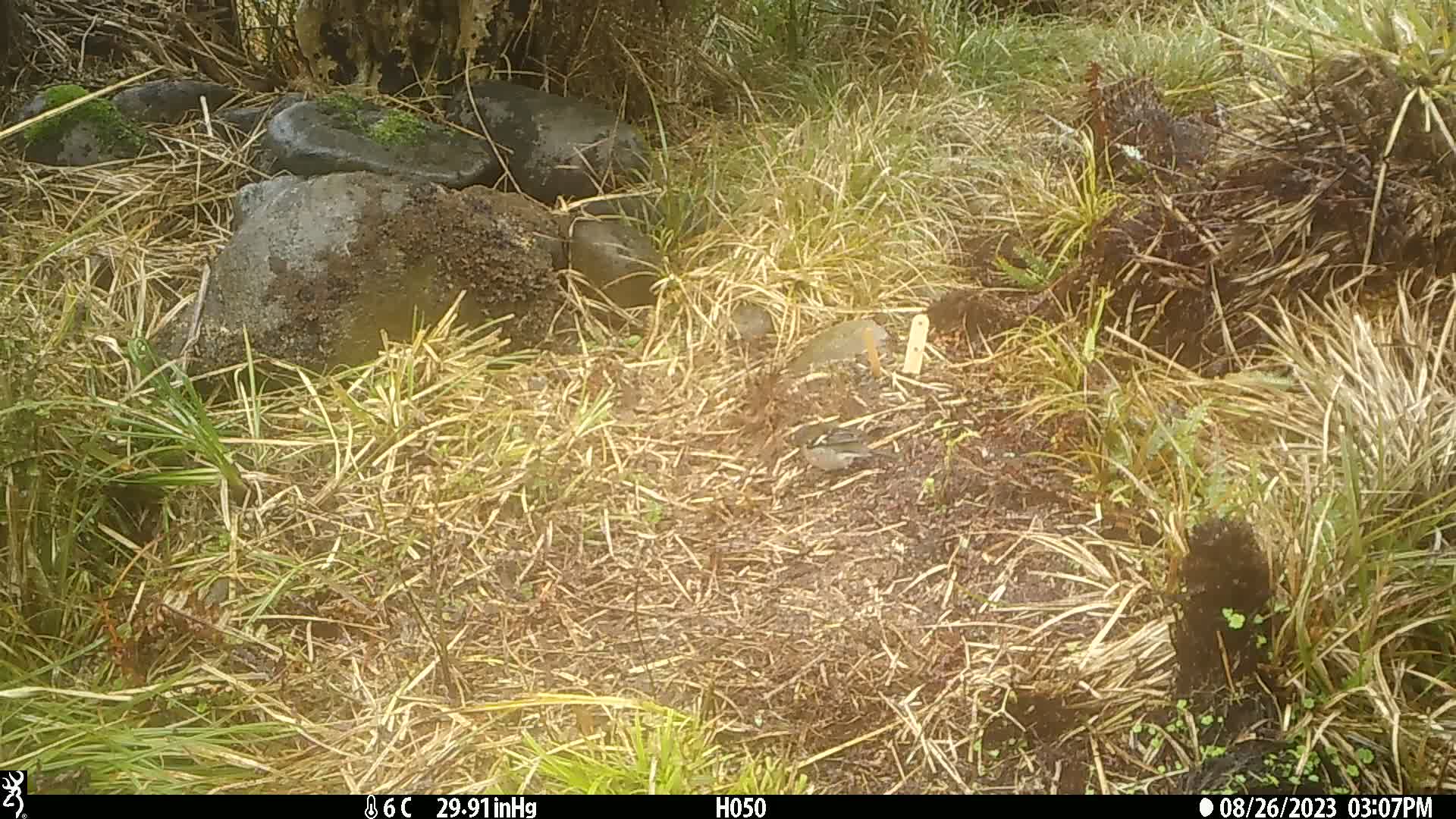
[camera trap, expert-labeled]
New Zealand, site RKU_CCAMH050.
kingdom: Animalia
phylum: Chordata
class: Aves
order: Passeriformes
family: Fringillidae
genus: Fringilla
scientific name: Fringilla coelebs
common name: common chaffinch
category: chaffinch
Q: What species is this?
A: Chaffinch (common chaffinch) (Fringilla coelebs).